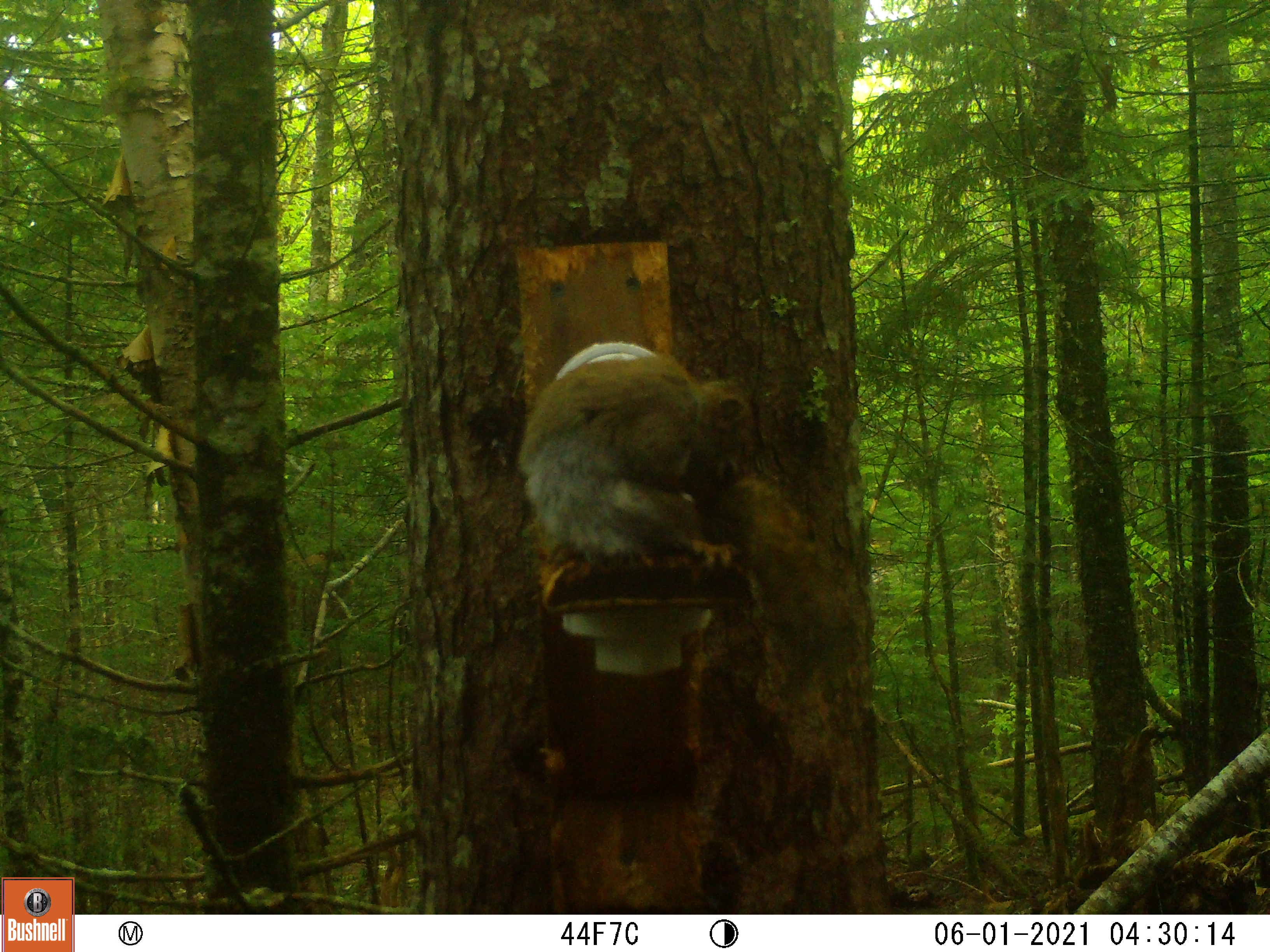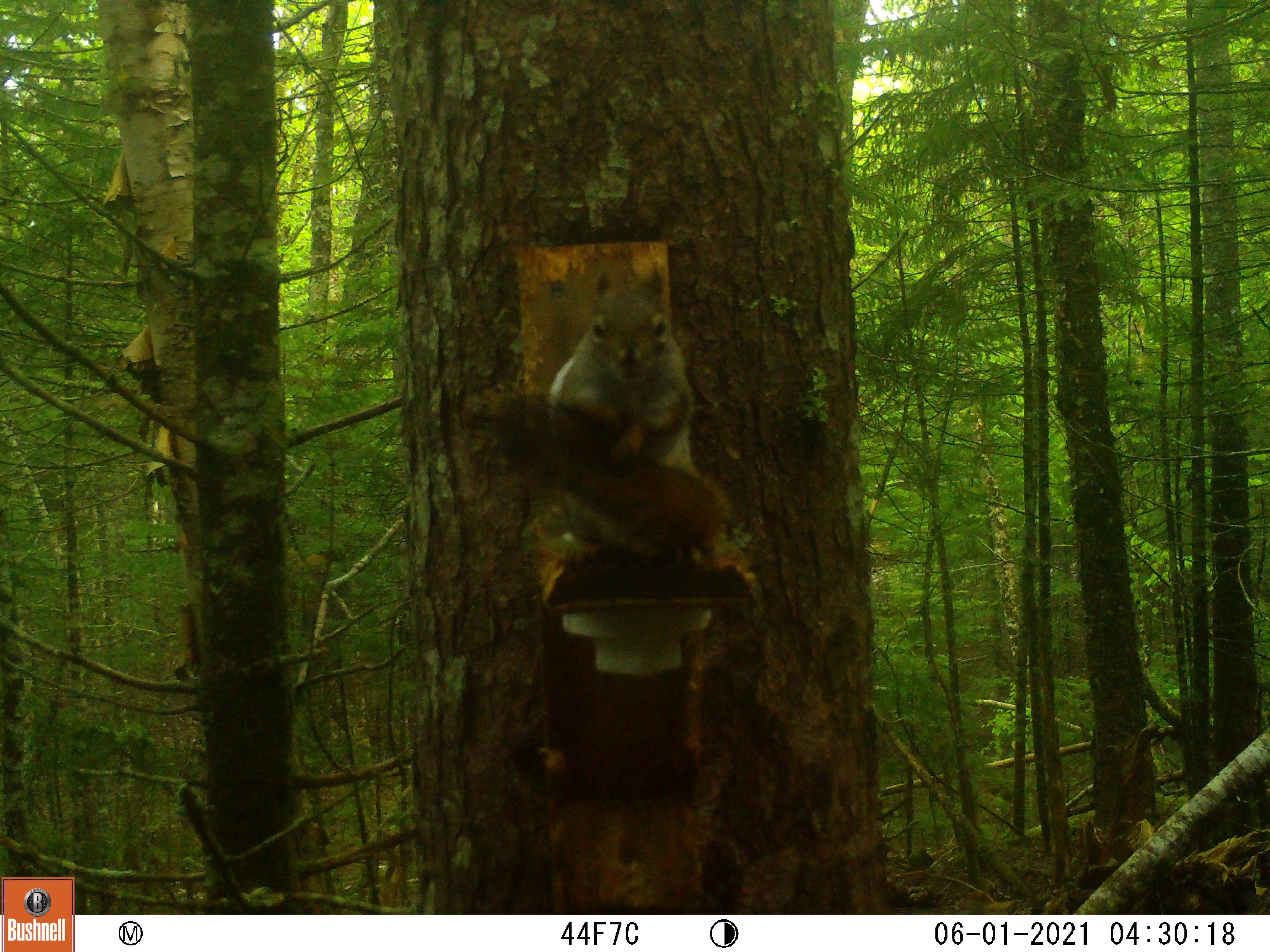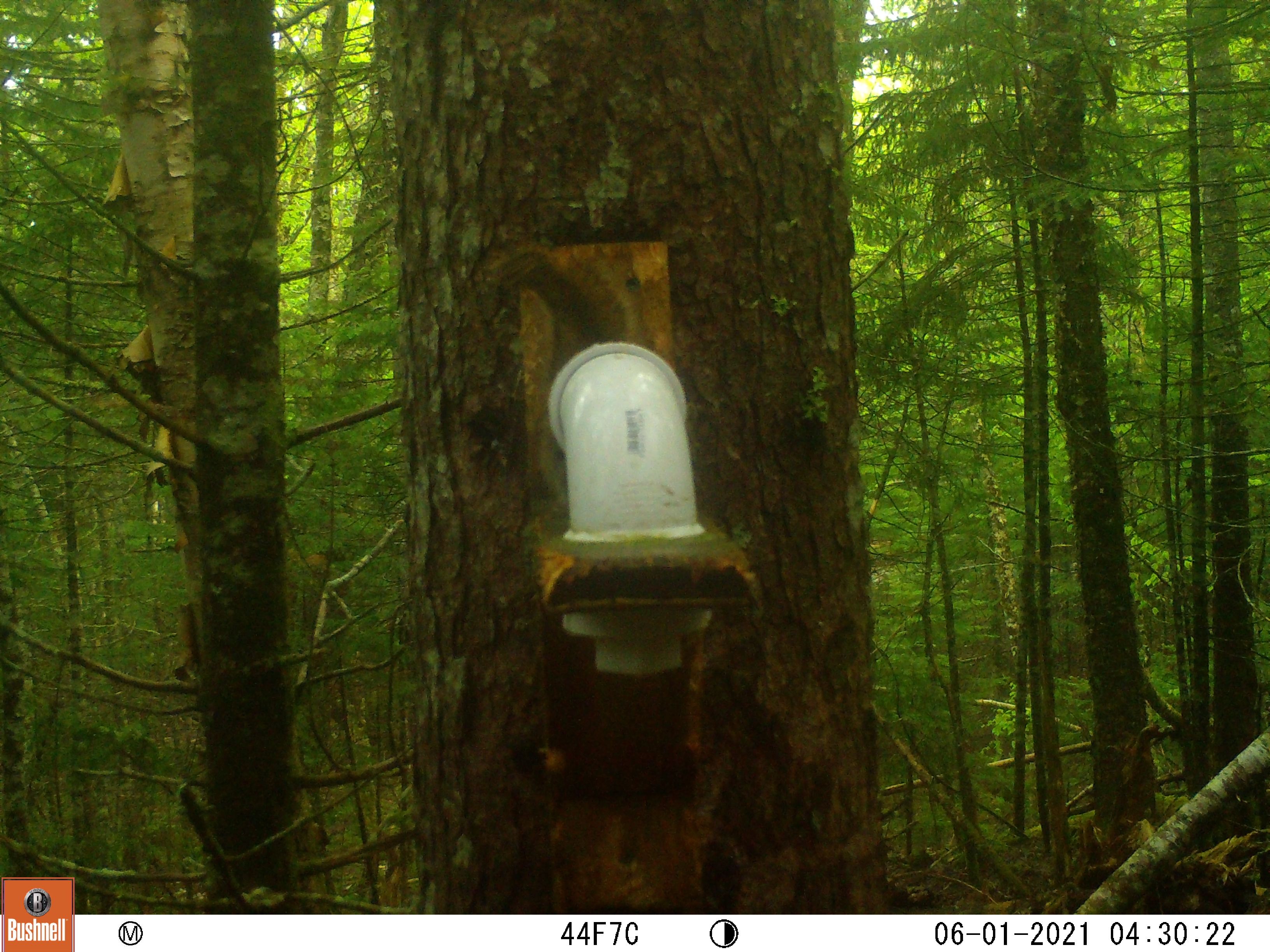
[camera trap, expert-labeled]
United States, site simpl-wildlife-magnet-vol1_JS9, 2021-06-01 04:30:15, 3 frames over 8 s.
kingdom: Animalia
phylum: Chordata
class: Mammalia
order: Rodentia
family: Sciuridae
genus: Tamiasciurus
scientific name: Tamiasciurus hudsonicus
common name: red squirrel